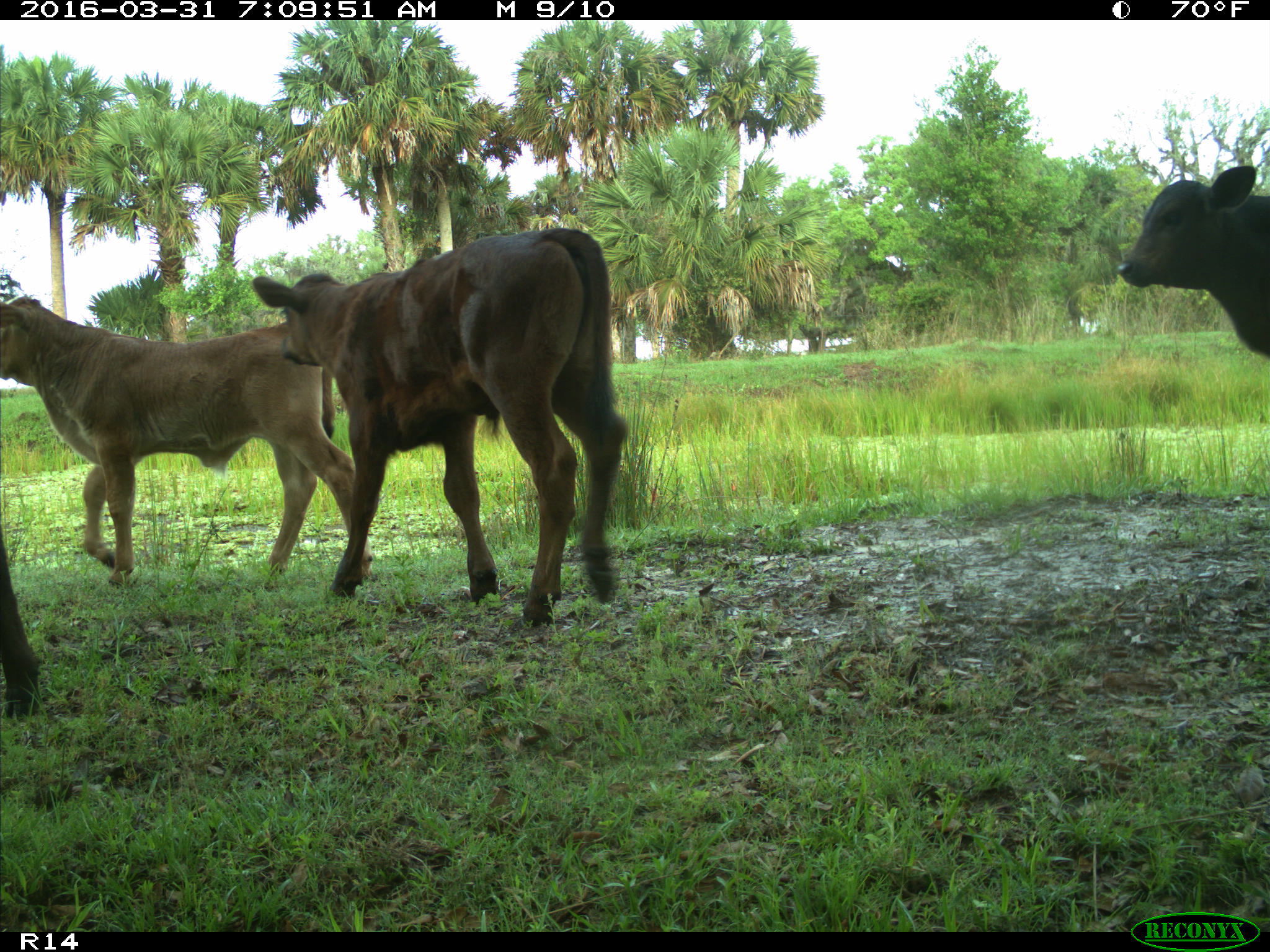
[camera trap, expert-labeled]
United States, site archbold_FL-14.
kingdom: Animalia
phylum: Chordata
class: Mammalia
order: Artiodactyla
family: Bovidae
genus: Bos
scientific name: Bos taurus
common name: domestic cow